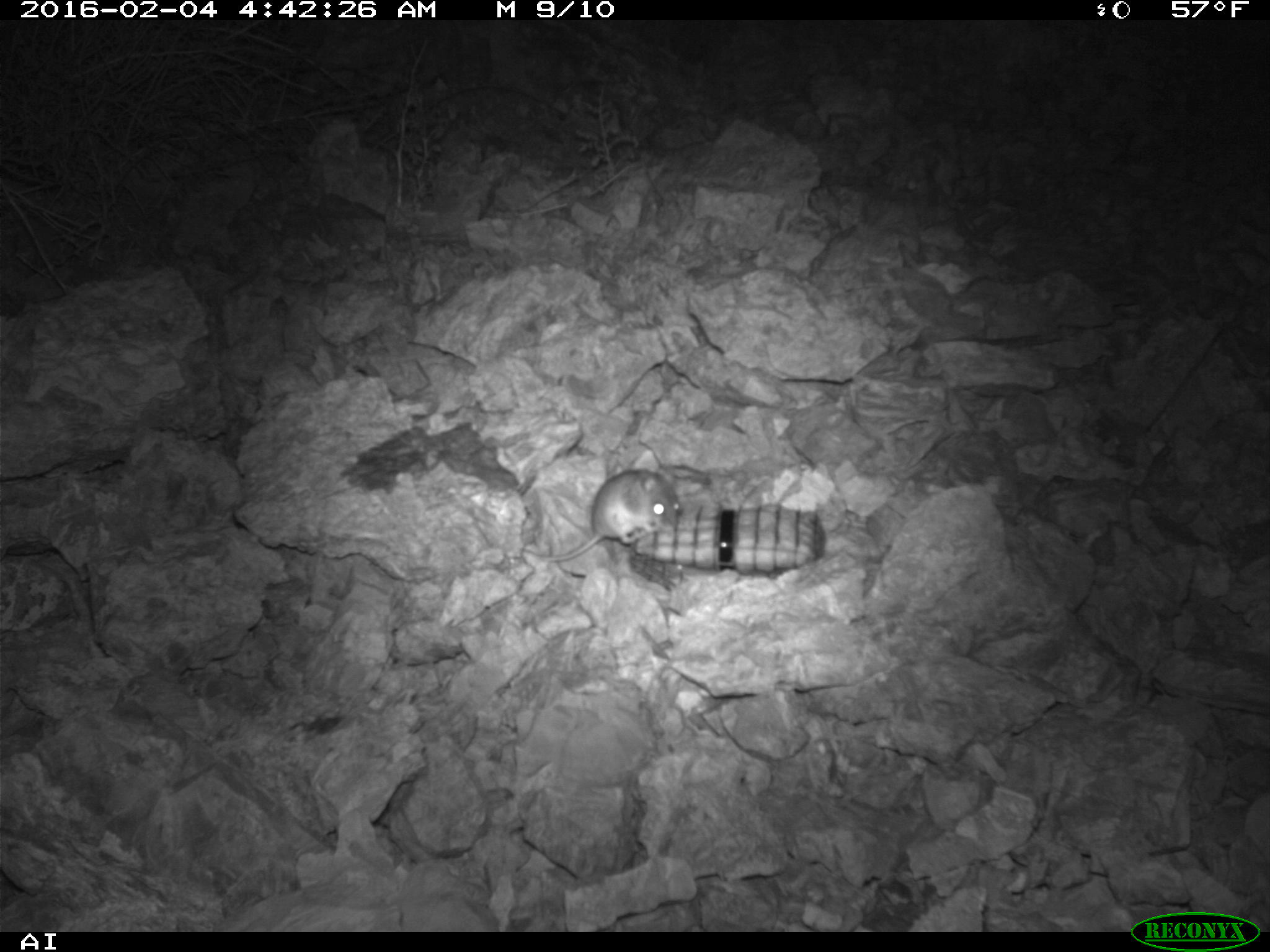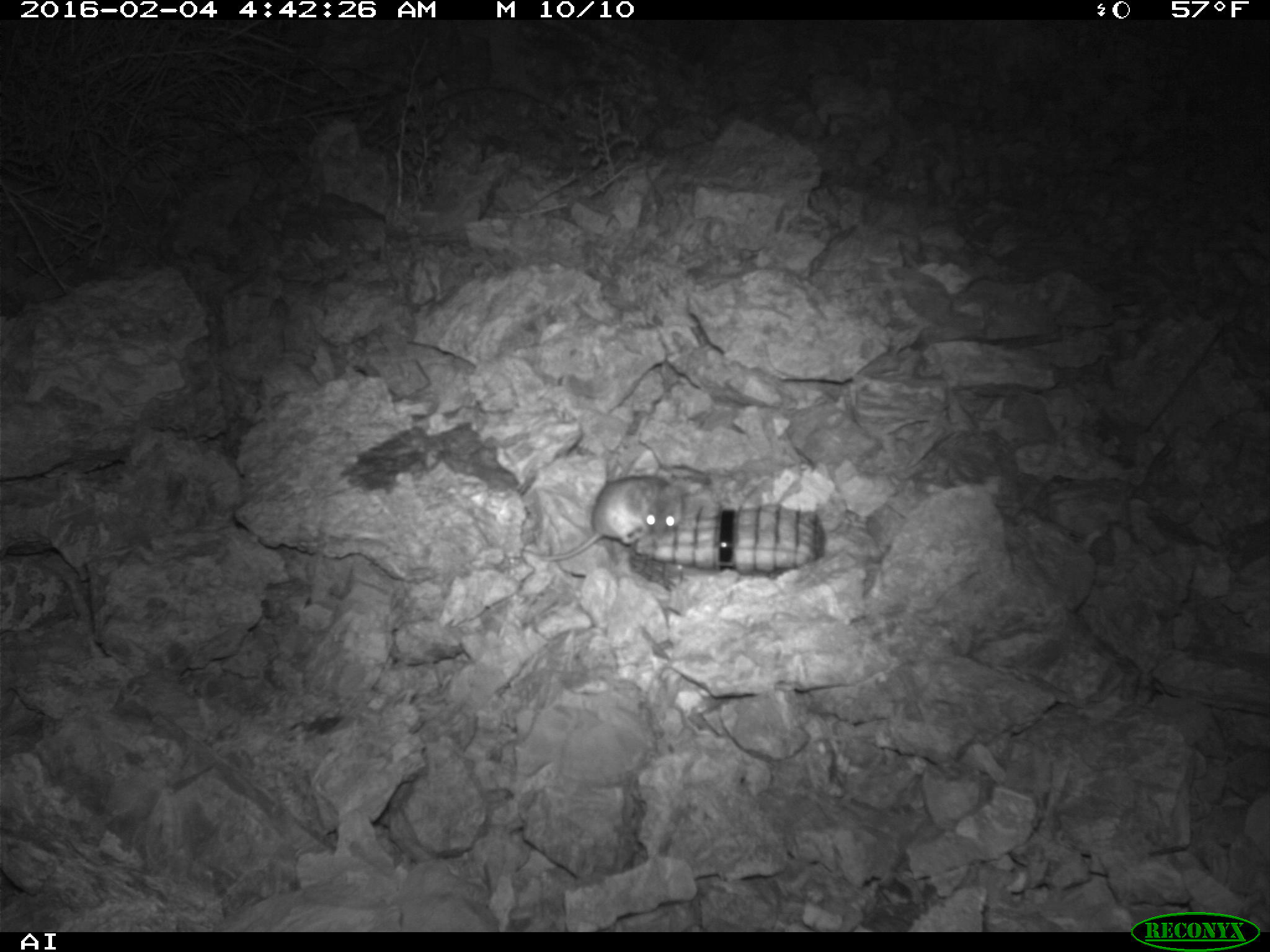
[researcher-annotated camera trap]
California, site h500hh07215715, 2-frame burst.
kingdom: Animalia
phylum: Chordata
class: Mammalia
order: Rodentia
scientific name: Rodentia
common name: rodent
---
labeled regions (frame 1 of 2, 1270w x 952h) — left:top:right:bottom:
rodent: 520:464:681:562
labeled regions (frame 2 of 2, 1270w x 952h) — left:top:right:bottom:
rodent: 521:474:685:563